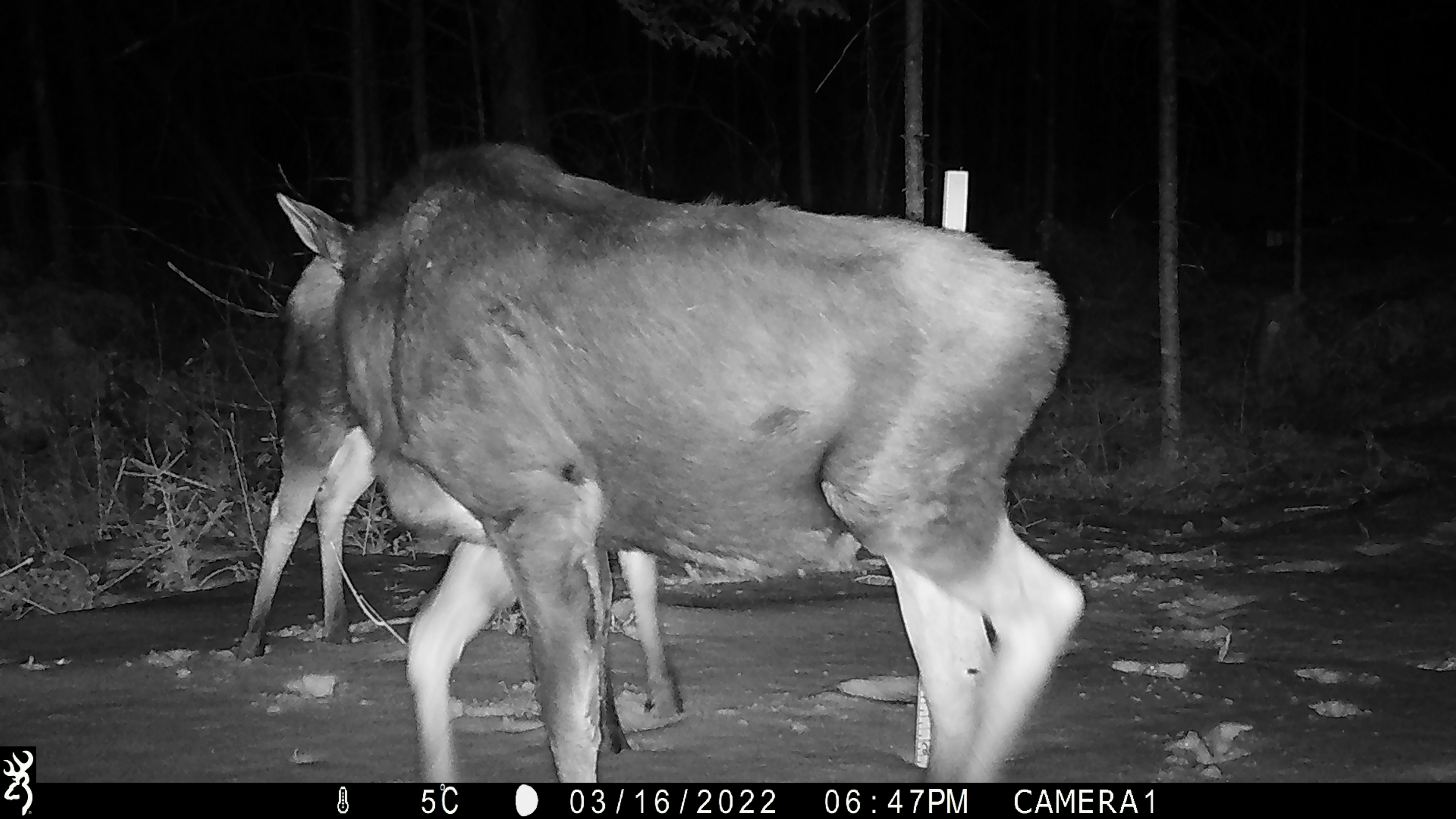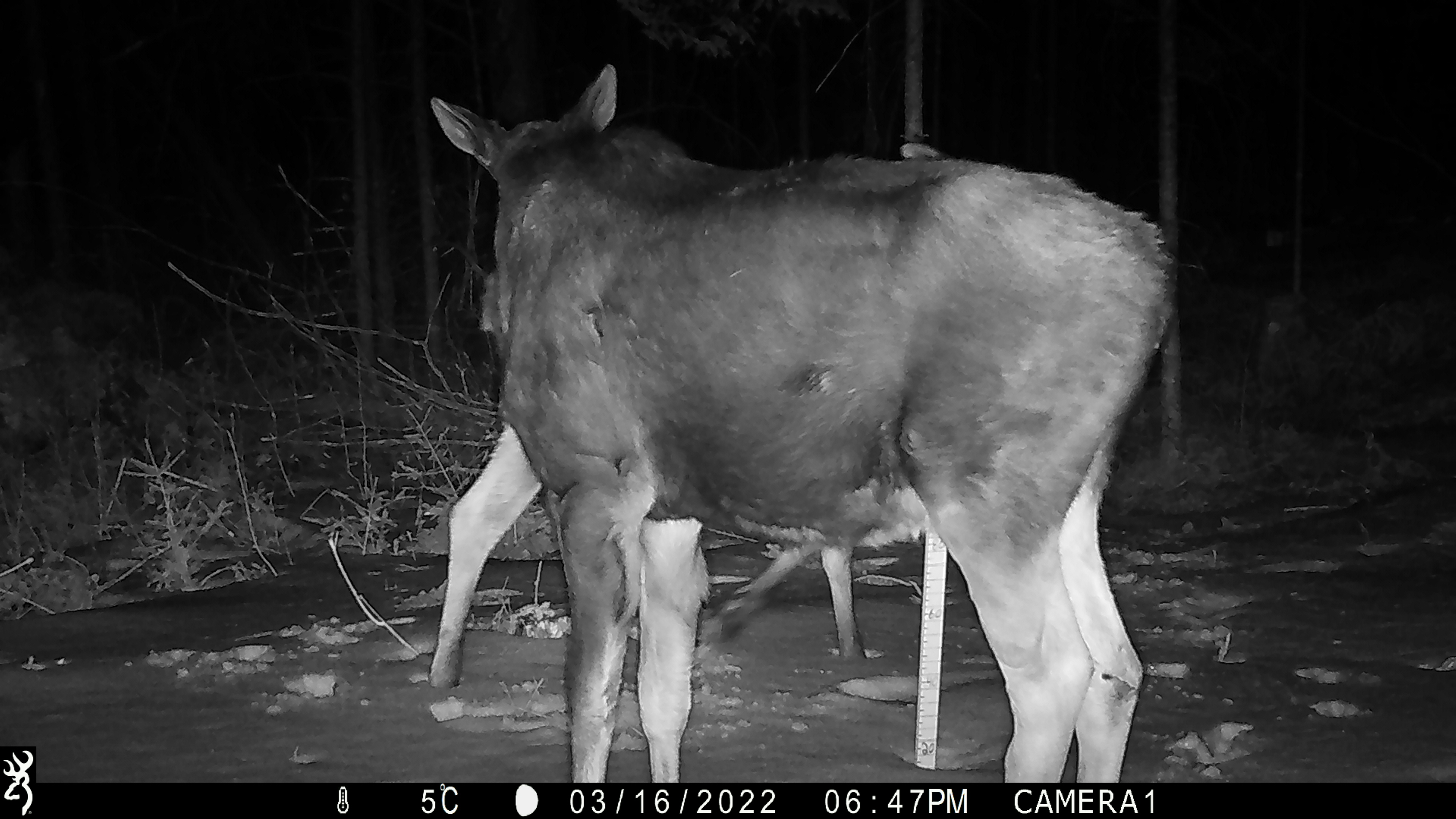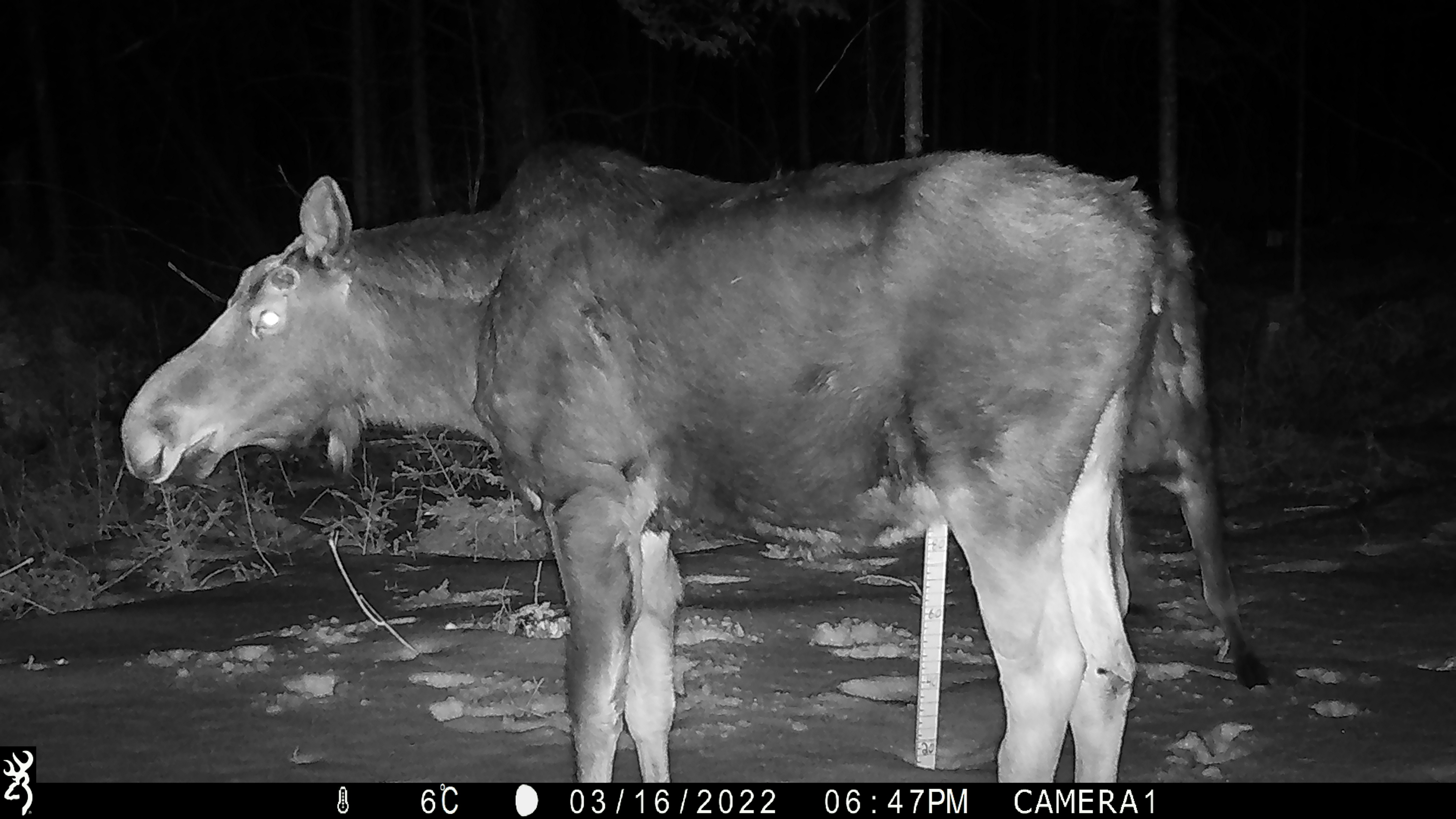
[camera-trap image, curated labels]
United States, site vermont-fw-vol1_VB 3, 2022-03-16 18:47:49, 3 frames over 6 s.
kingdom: Animalia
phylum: Chordata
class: Mammalia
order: Artiodactyla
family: Cervidae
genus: Alces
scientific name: Alces alces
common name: moose